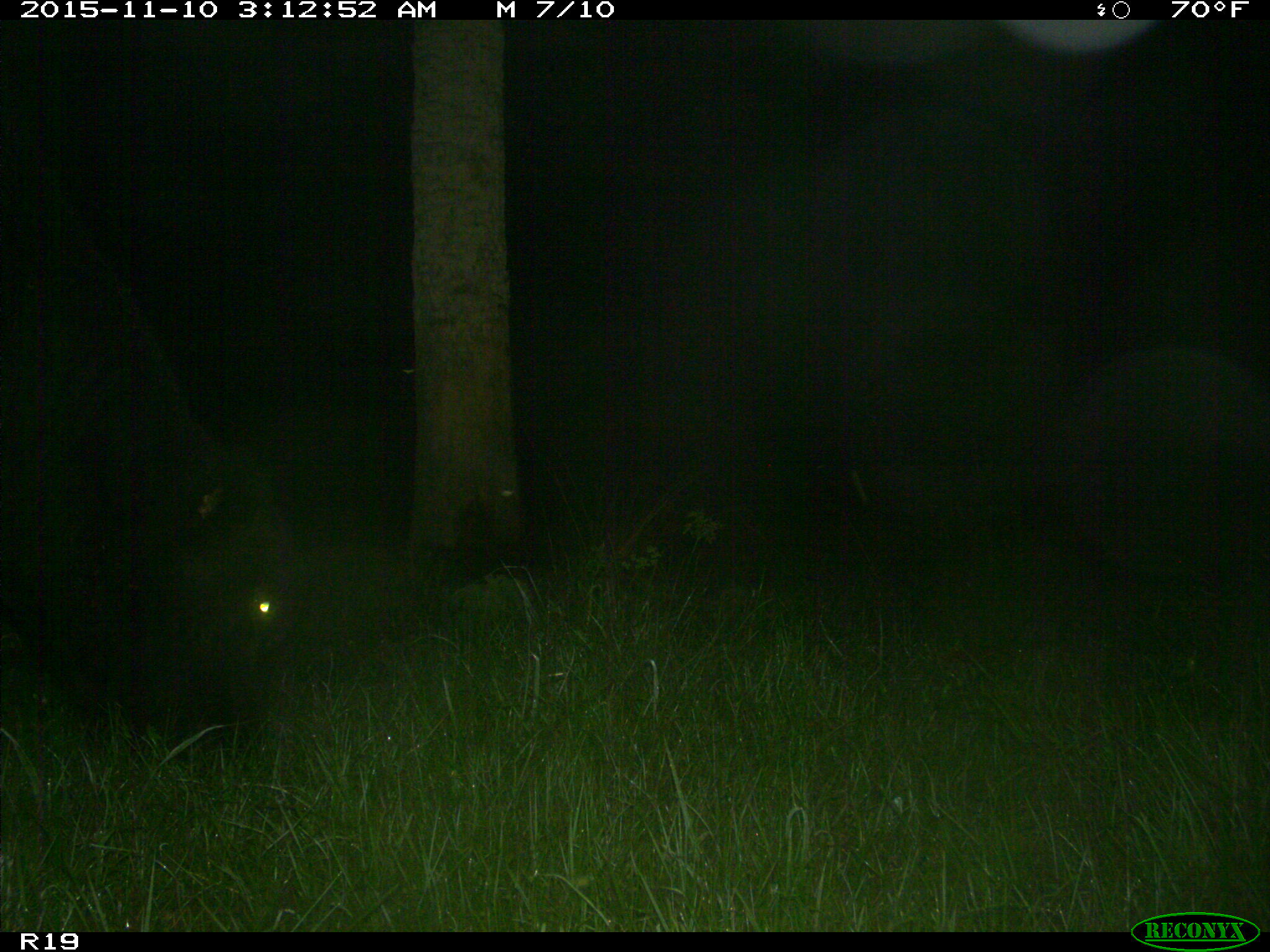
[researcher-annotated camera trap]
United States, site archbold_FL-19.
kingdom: Animalia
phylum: Chordata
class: Mammalia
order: Artiodactyla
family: Bovidae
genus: Bos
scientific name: Bos taurus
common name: domestic cow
Bos taurus (domestic cow).